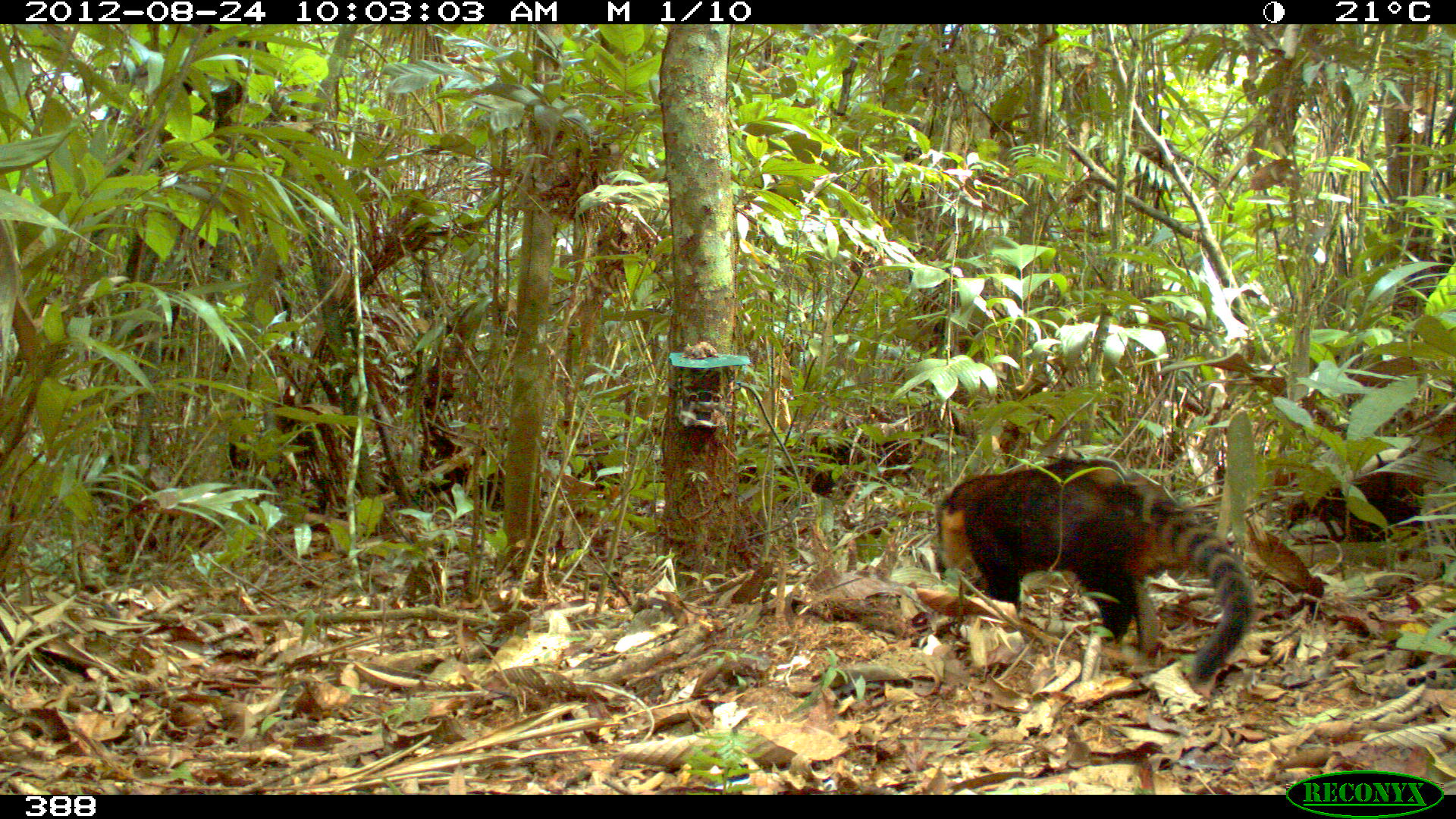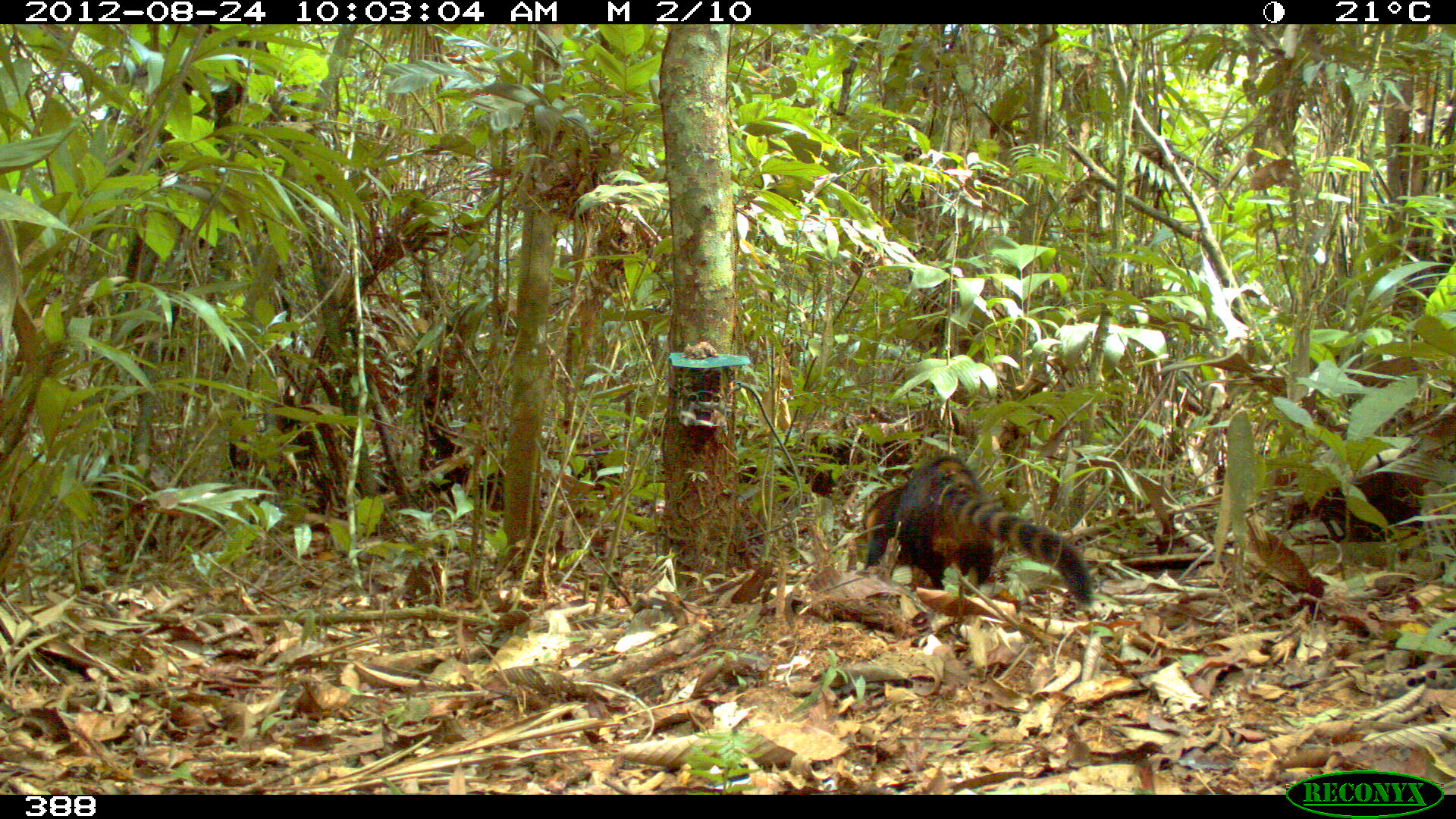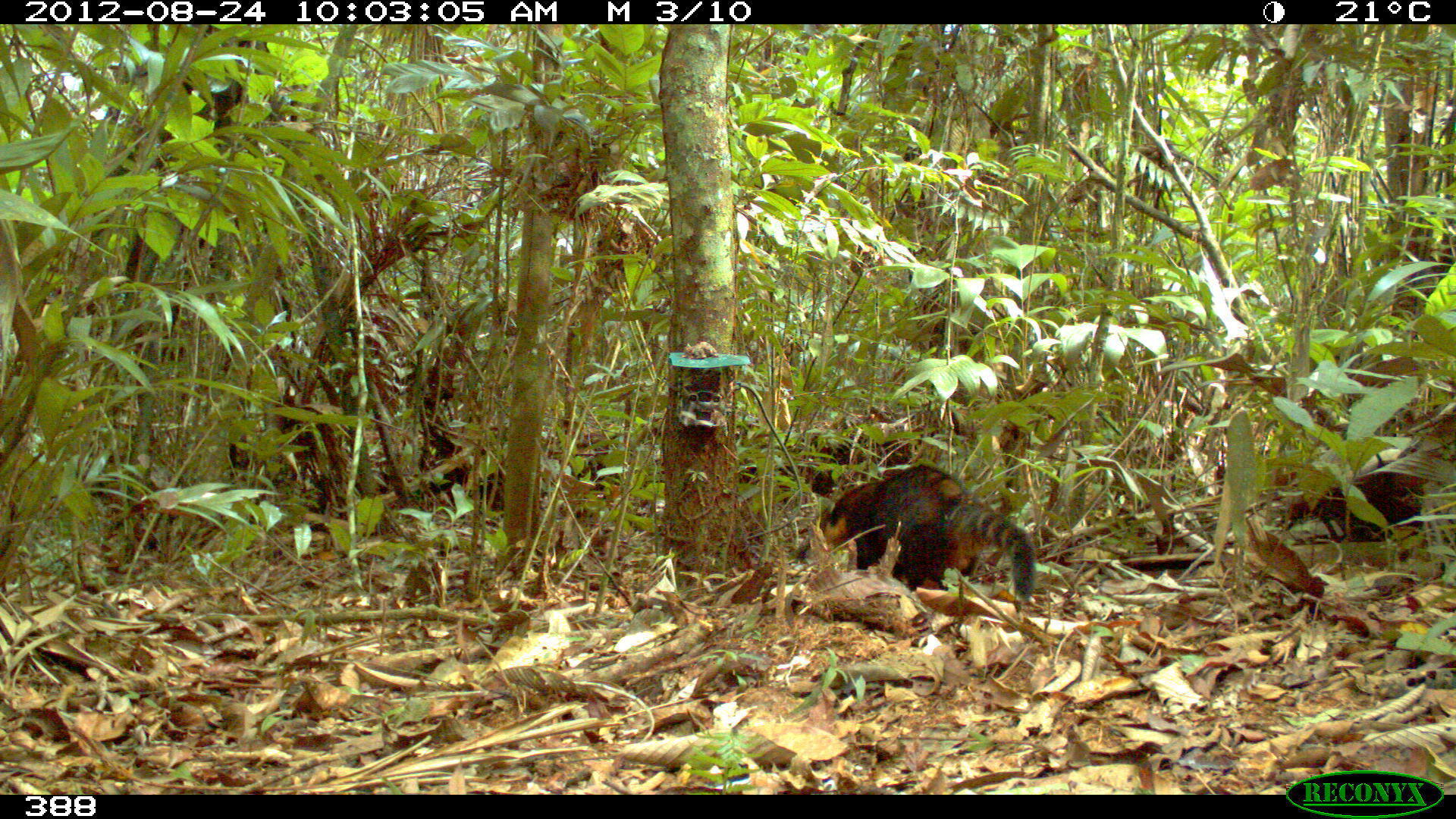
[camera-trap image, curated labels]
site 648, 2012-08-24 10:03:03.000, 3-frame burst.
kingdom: Animalia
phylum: Chordata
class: Mammalia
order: Carnivora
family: Procyonidae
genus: Nasua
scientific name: Nasua nasua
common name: south american coati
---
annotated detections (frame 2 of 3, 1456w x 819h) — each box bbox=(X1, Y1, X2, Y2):
nasua nasua: bbox=(858, 453, 1095, 608)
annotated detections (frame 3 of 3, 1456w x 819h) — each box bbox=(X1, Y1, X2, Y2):
nasua nasua: bbox=(822, 462, 1035, 602)